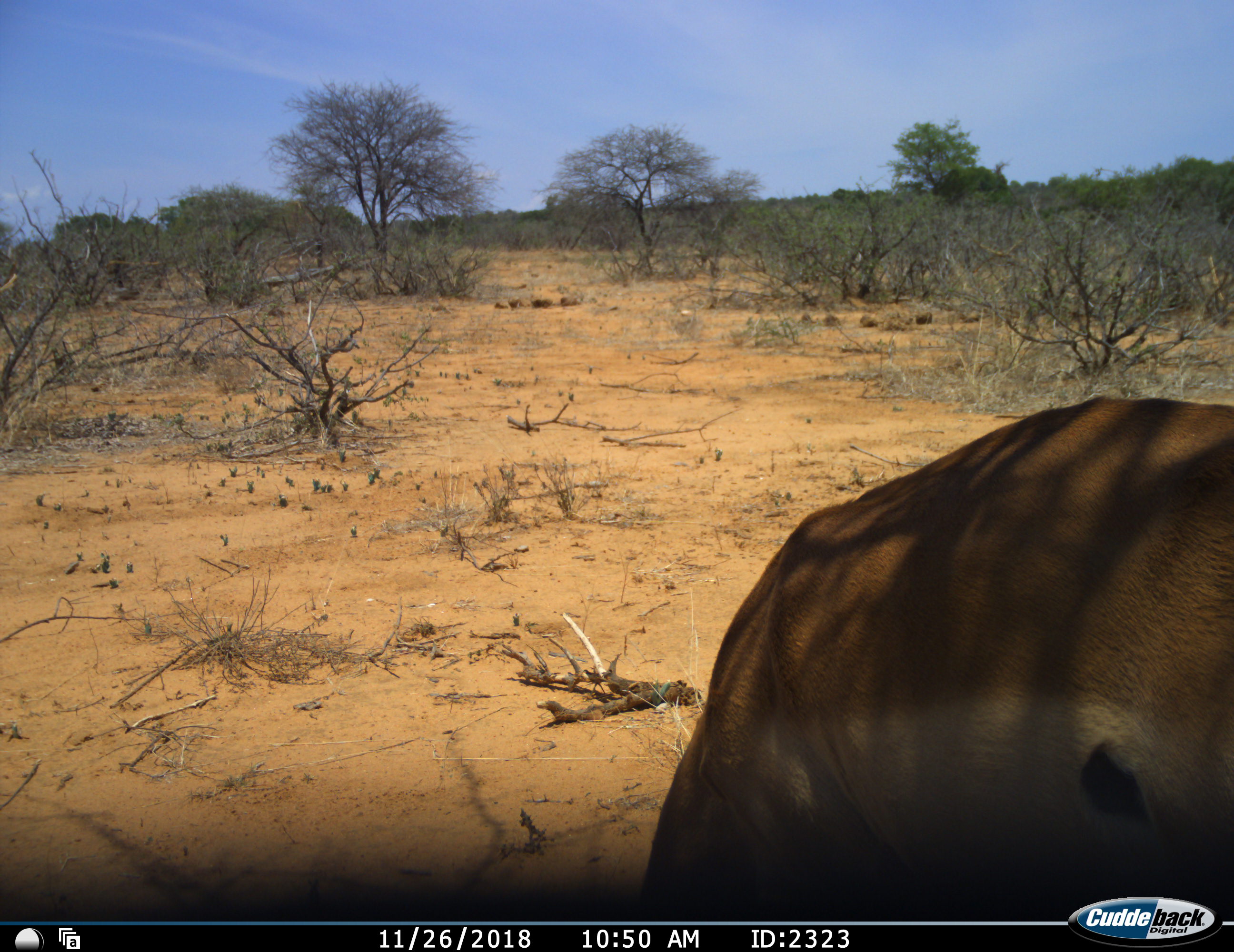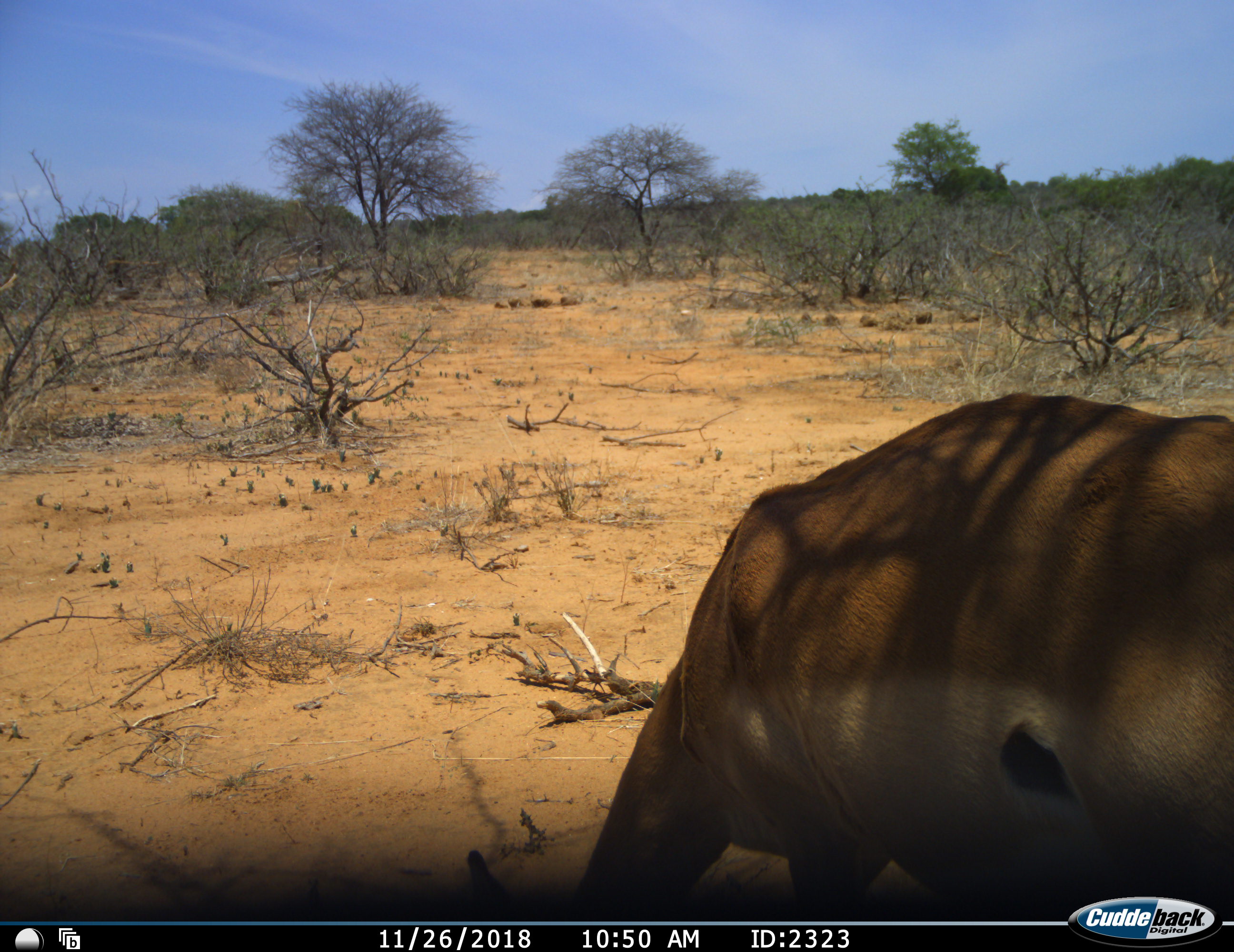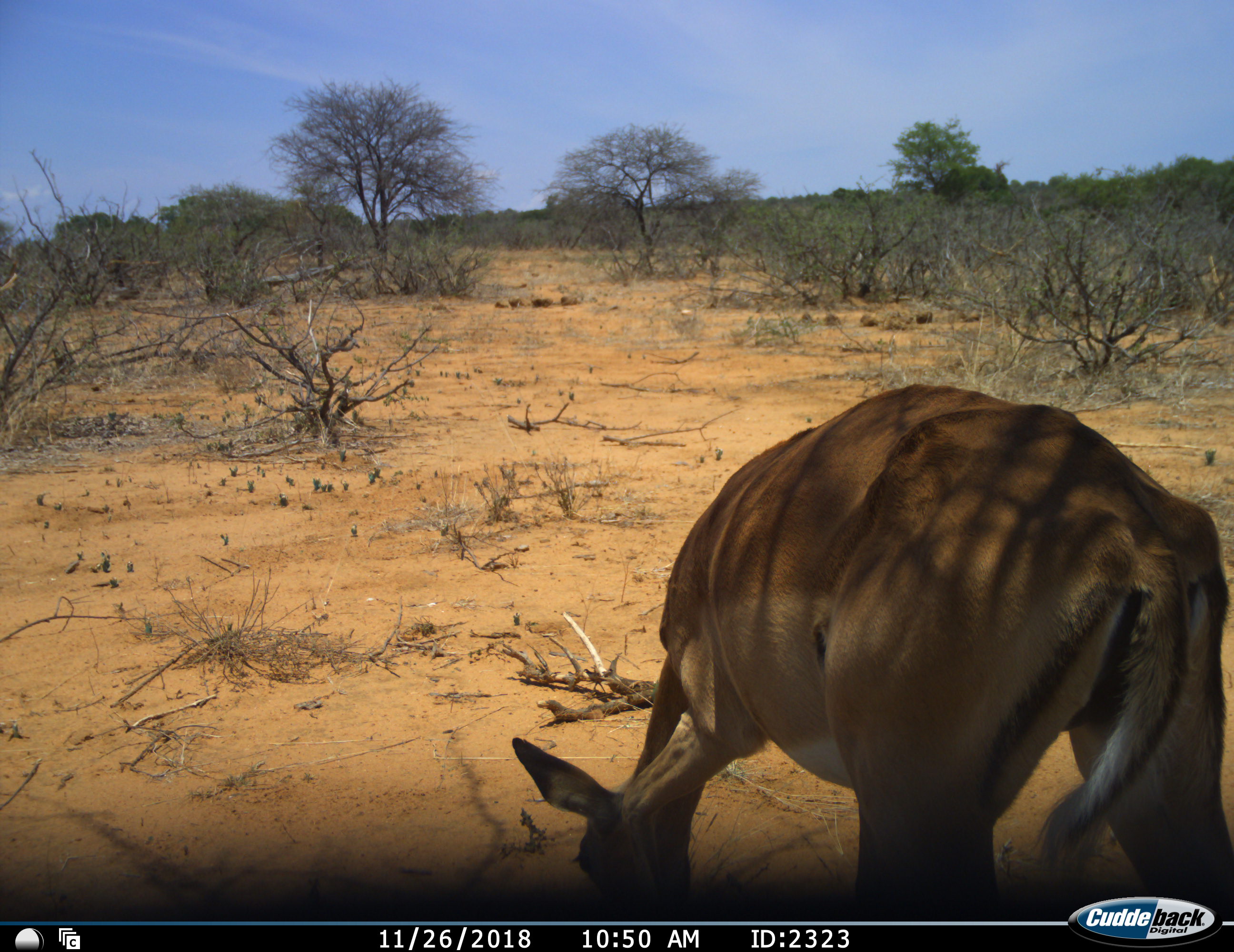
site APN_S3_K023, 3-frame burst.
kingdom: Animalia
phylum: Chordata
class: Mammalia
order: Artiodactyla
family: Bovidae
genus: Aepyceros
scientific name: Aepyceros melampus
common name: impala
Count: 1.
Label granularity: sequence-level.